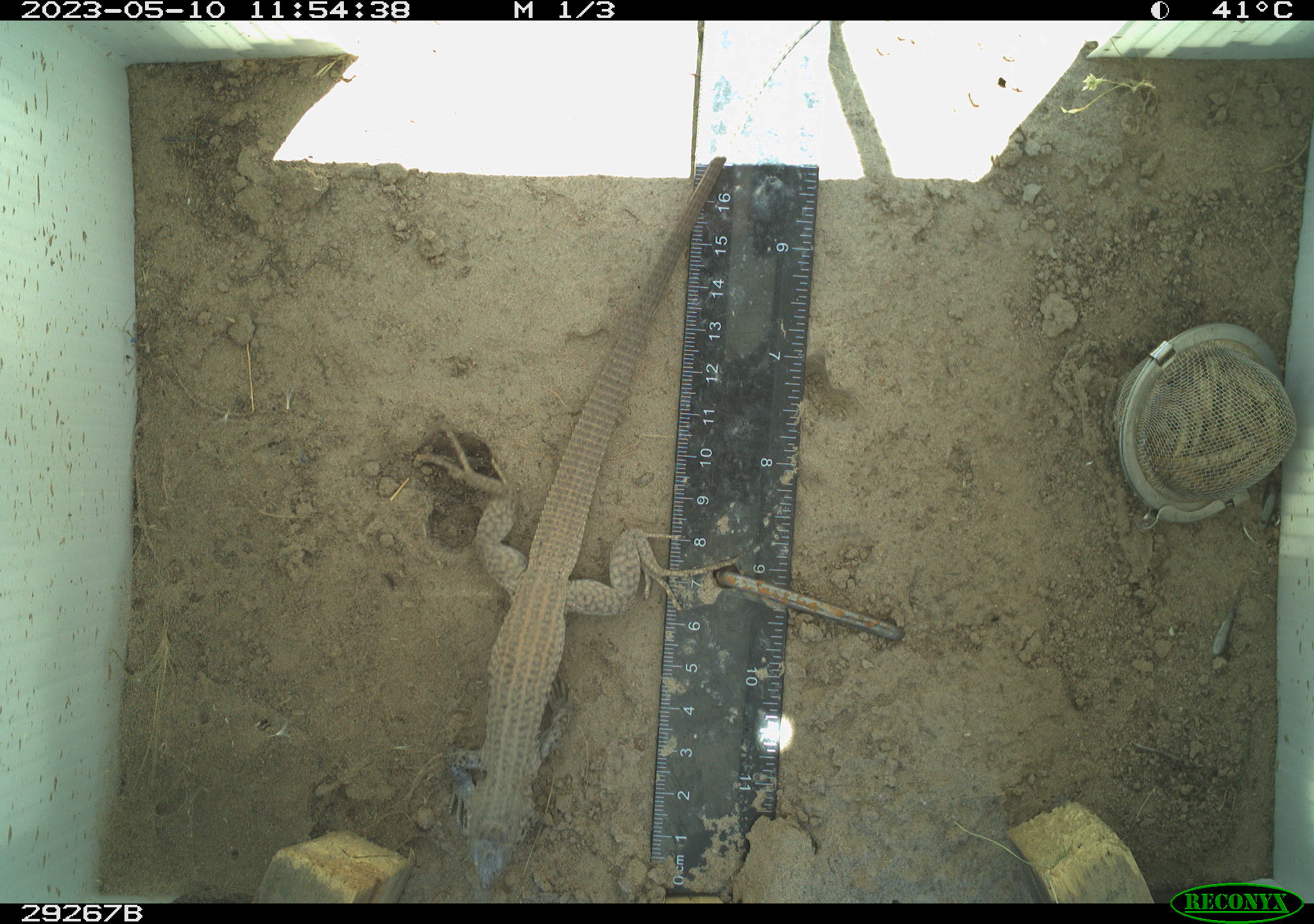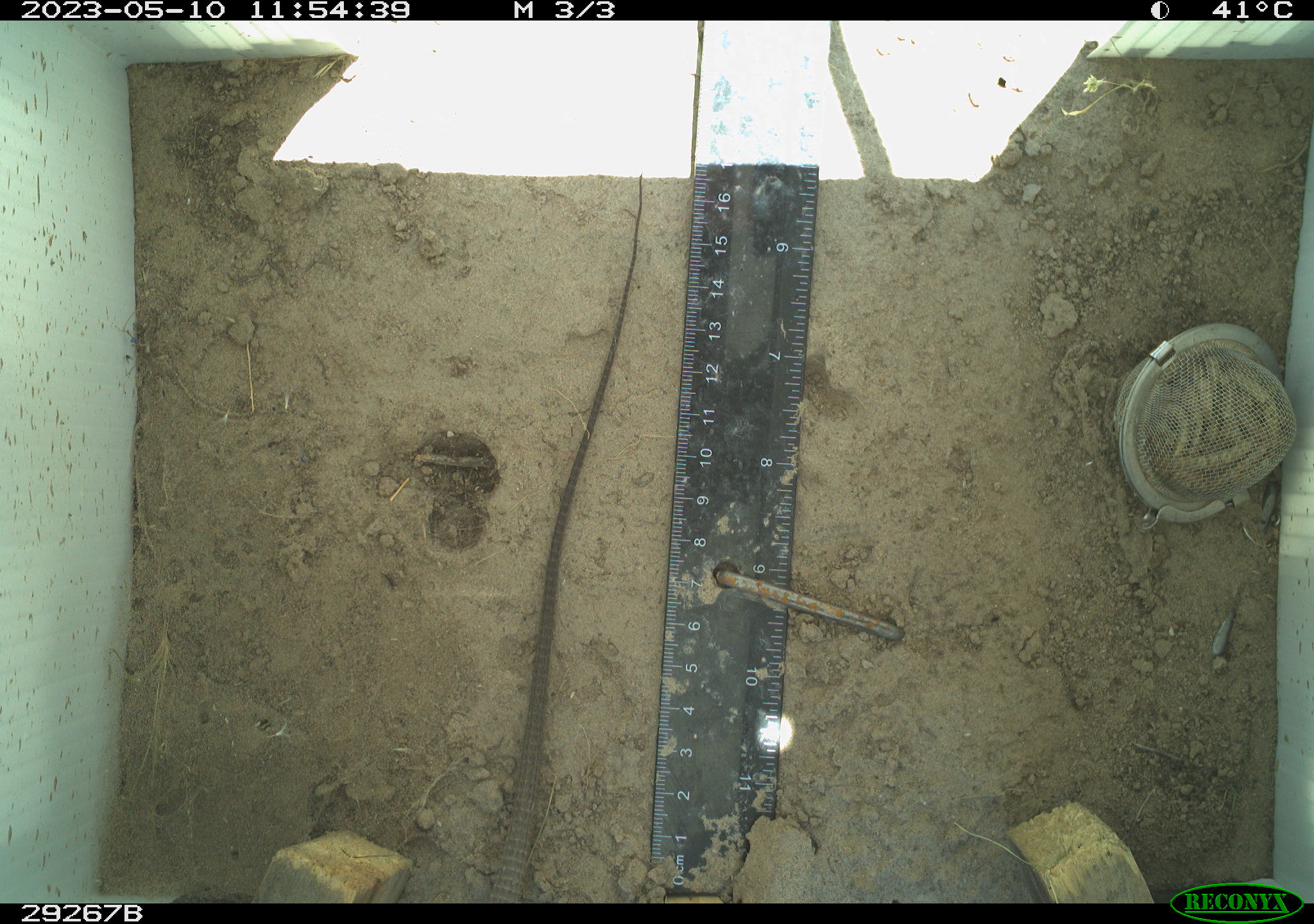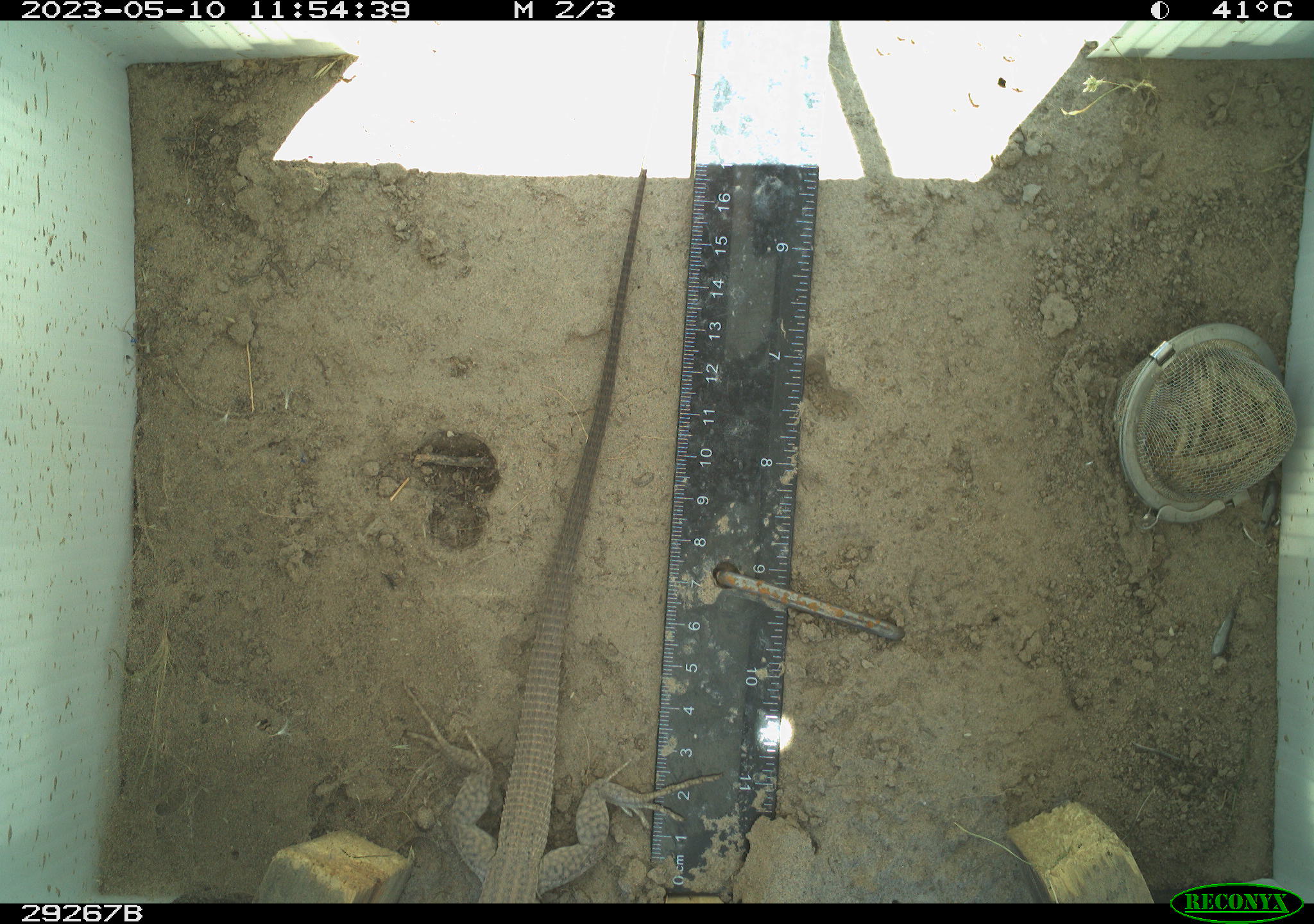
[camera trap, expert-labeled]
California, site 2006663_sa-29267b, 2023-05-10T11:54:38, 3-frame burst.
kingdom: Animalia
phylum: Chordata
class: Reptilia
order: Squamata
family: Teiidae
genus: Aspidoscelis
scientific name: Aspidoscelis tigris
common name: western whiptail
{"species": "western whiptail (Aspidoscelis tigris)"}